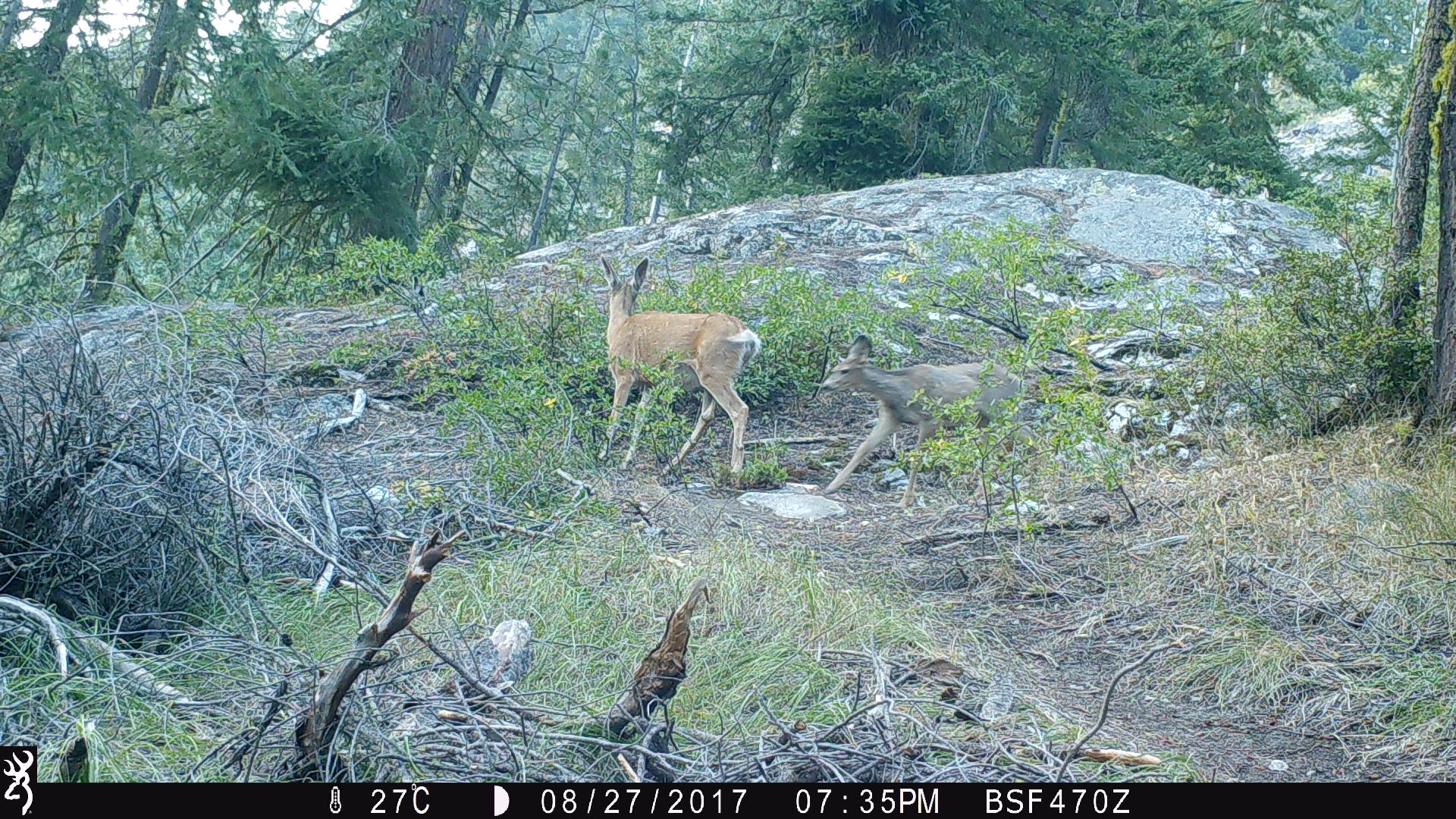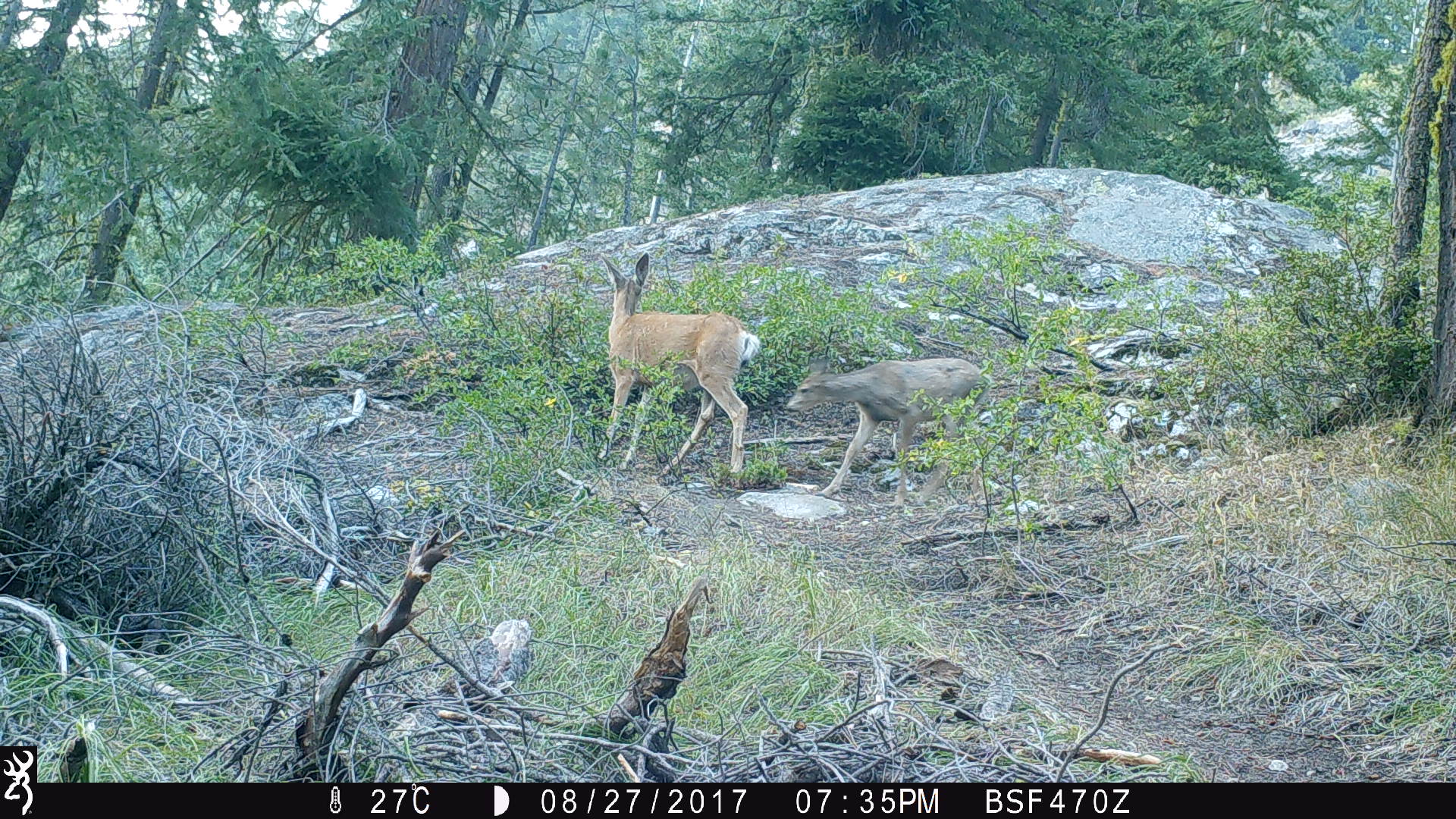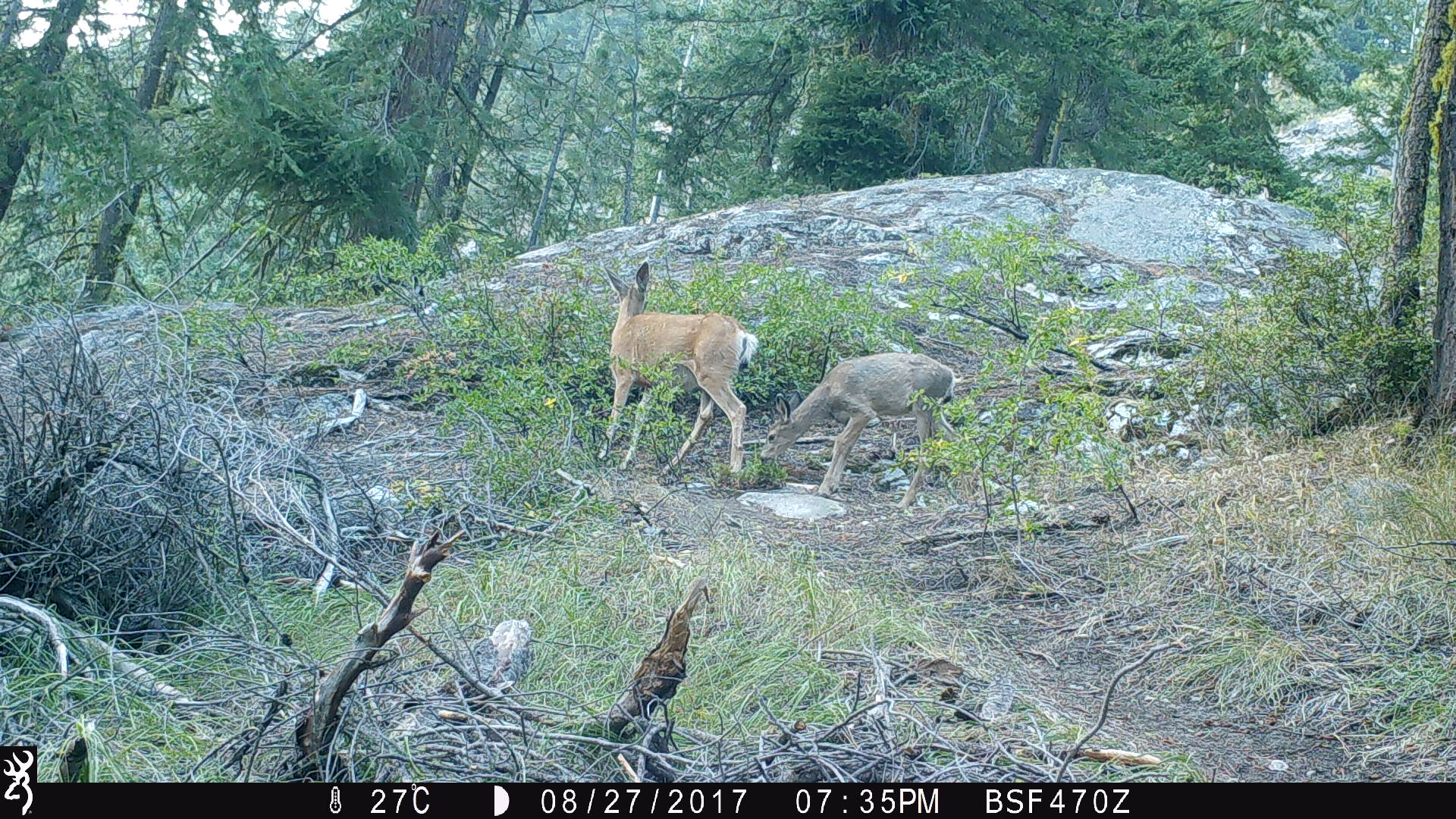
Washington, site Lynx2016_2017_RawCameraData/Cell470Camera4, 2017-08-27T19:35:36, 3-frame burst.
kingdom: Animalia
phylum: Chordata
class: Mammalia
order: Artiodactyla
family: Cervidae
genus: Odocoileus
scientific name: Odocoileus hemionus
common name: mule deer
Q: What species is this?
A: Odocoileus hemionus (mule deer).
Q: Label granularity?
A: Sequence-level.